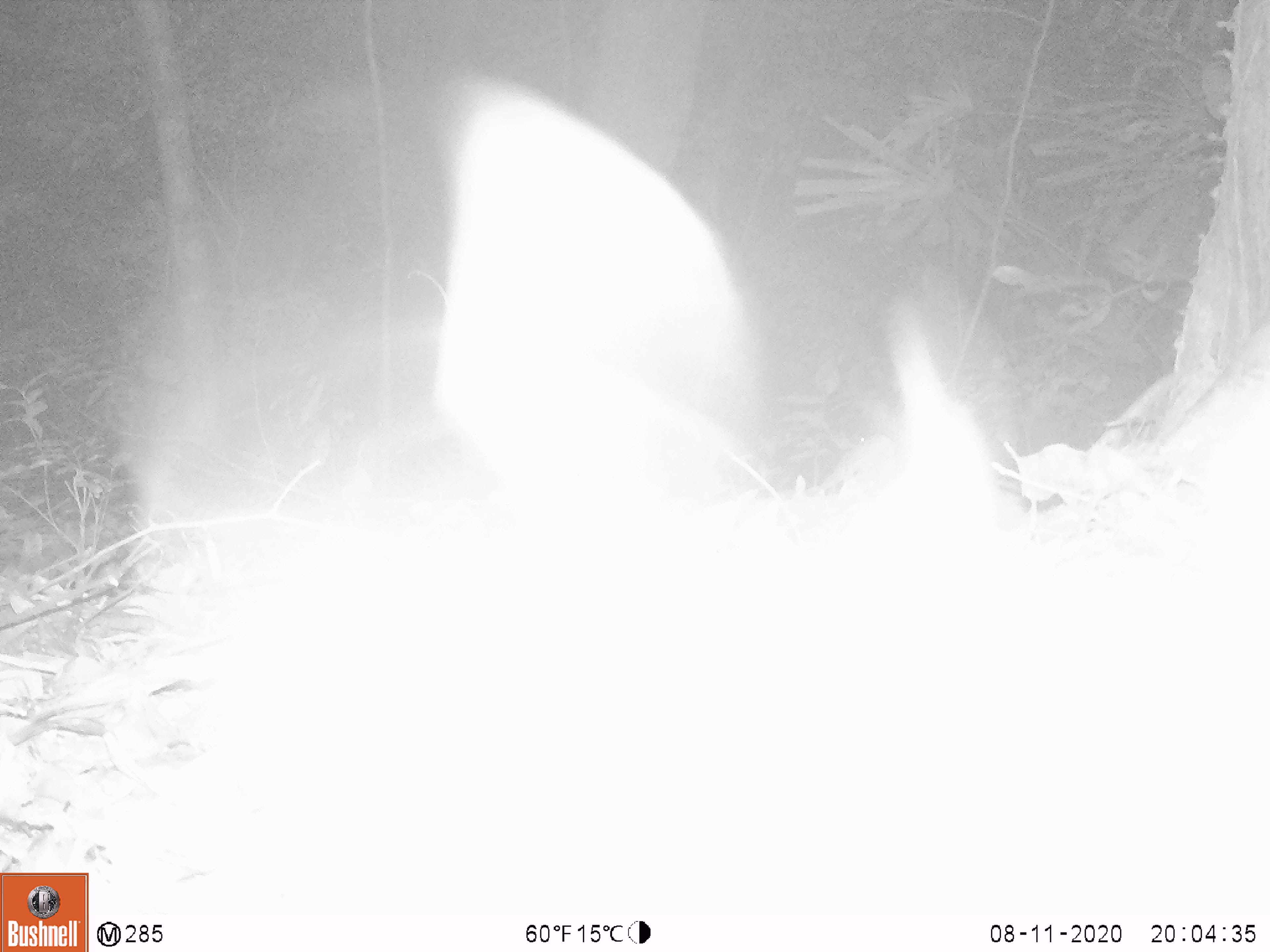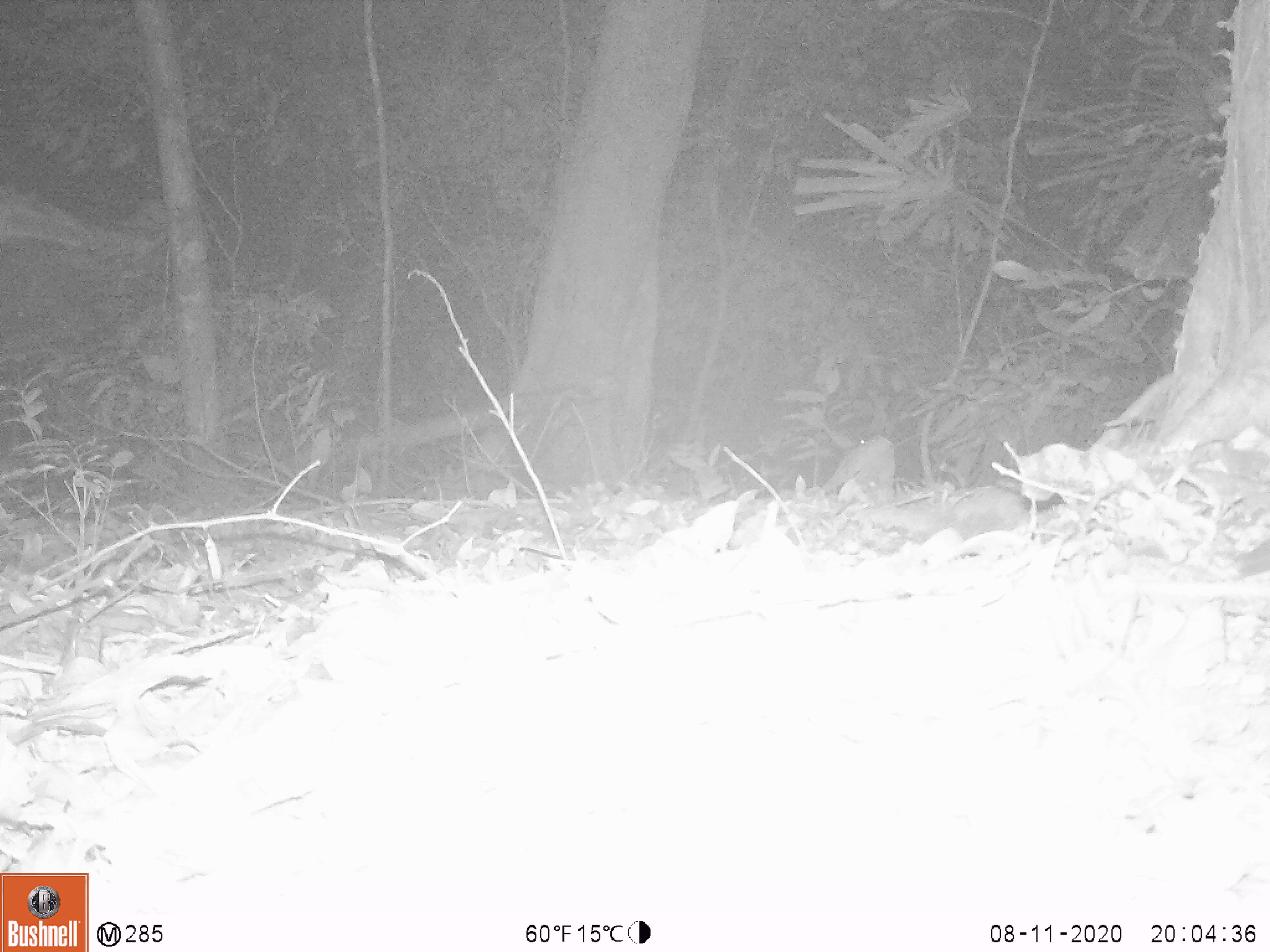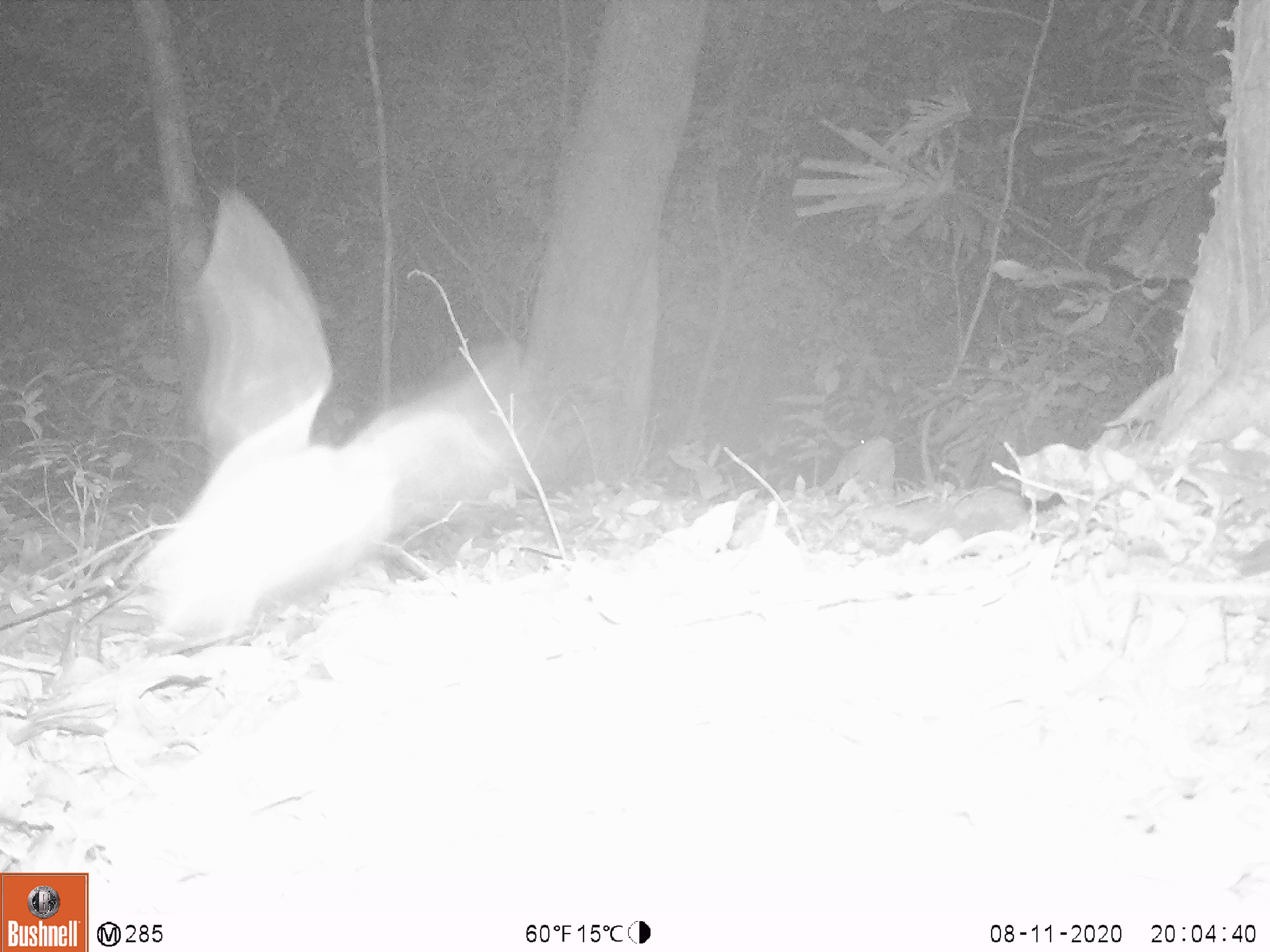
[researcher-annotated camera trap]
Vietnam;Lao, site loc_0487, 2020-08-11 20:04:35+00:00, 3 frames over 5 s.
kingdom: Animalia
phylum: Chordata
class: Mammalia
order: Chiroptera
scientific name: Chiroptera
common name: bat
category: unidentified bat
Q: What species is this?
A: Unidentified bat (bat) (Chiroptera).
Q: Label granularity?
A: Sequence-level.